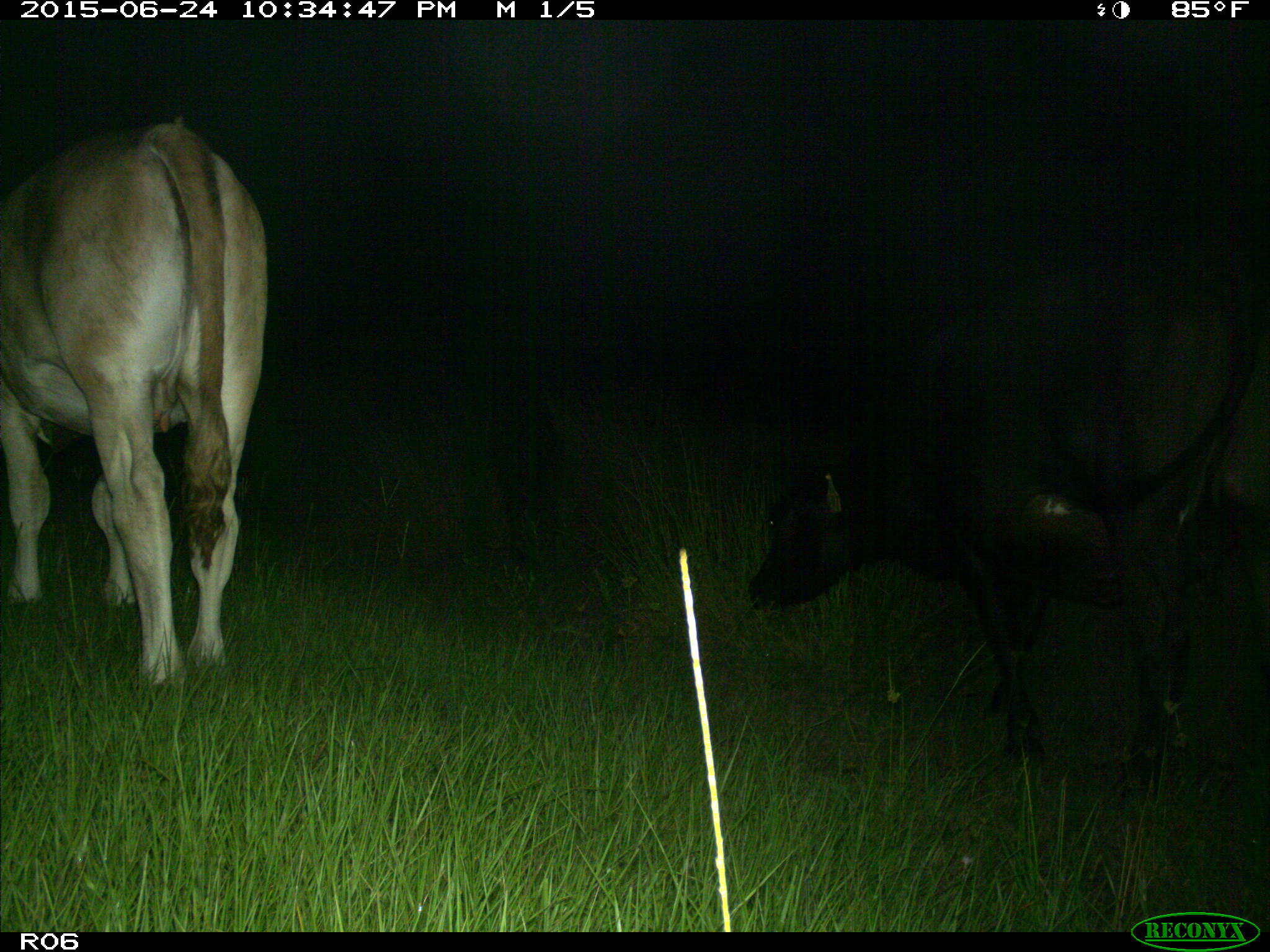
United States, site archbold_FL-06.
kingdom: Animalia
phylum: Chordata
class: Mammalia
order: Artiodactyla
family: Bovidae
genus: Bos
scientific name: Bos taurus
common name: domestic cow